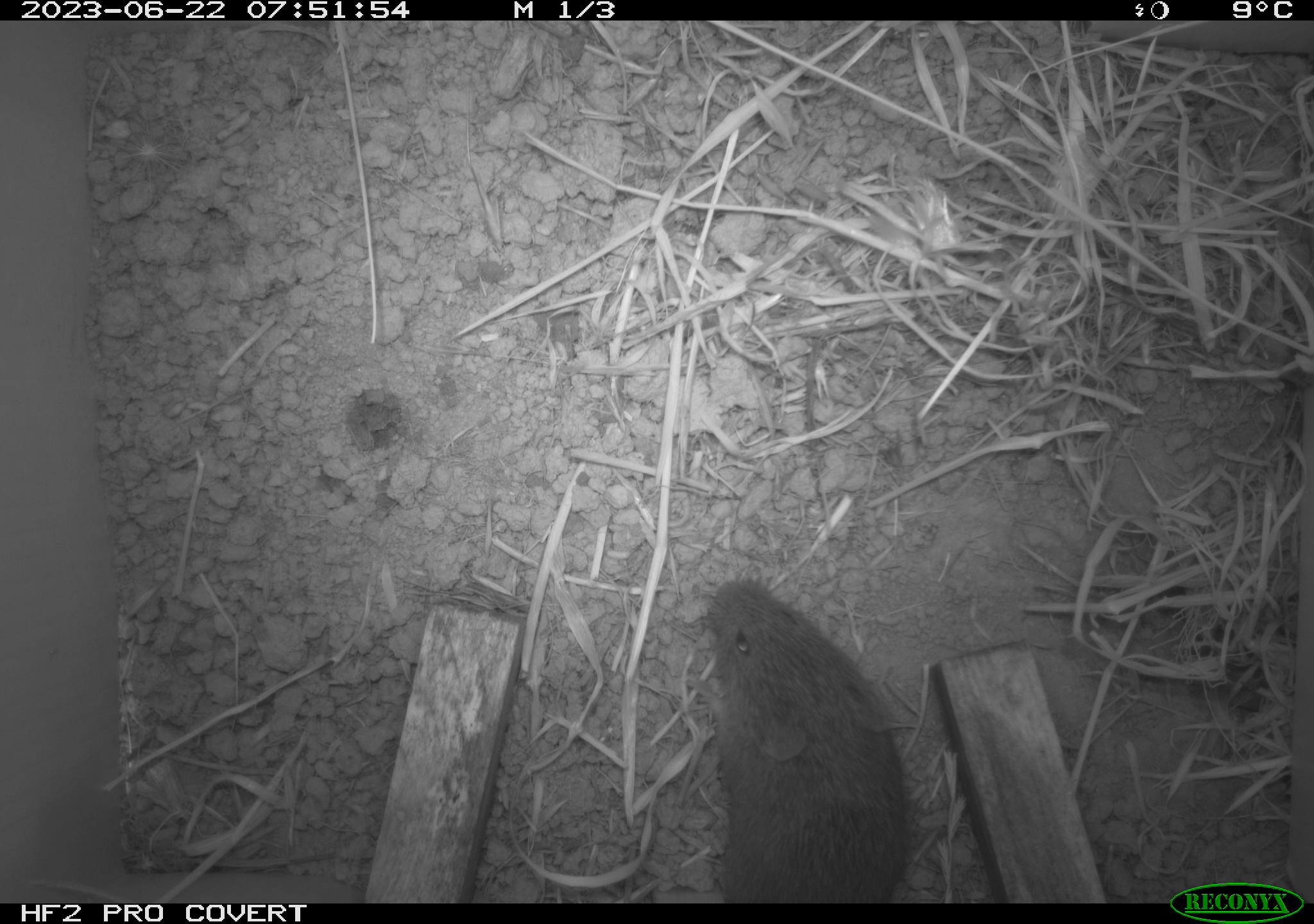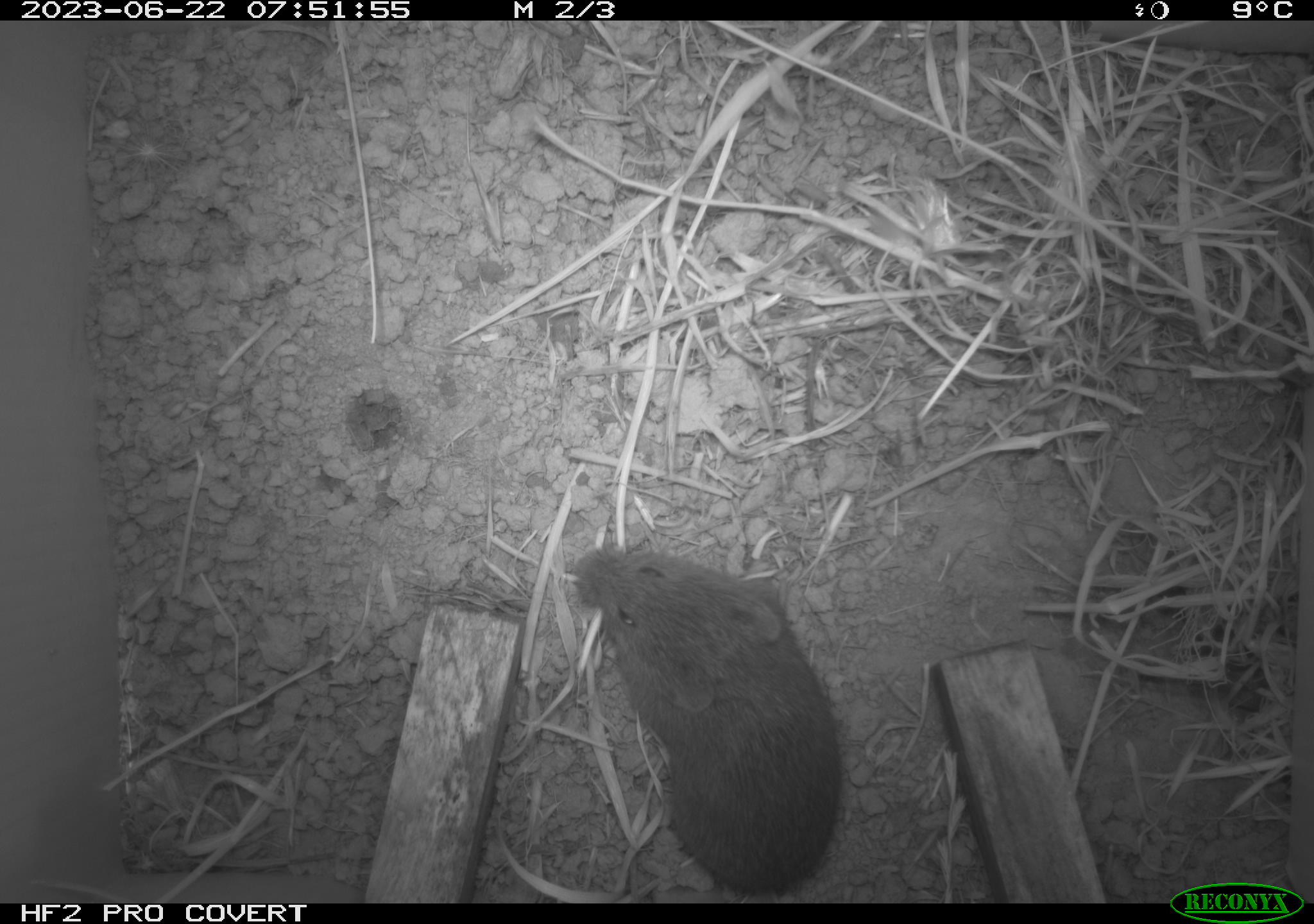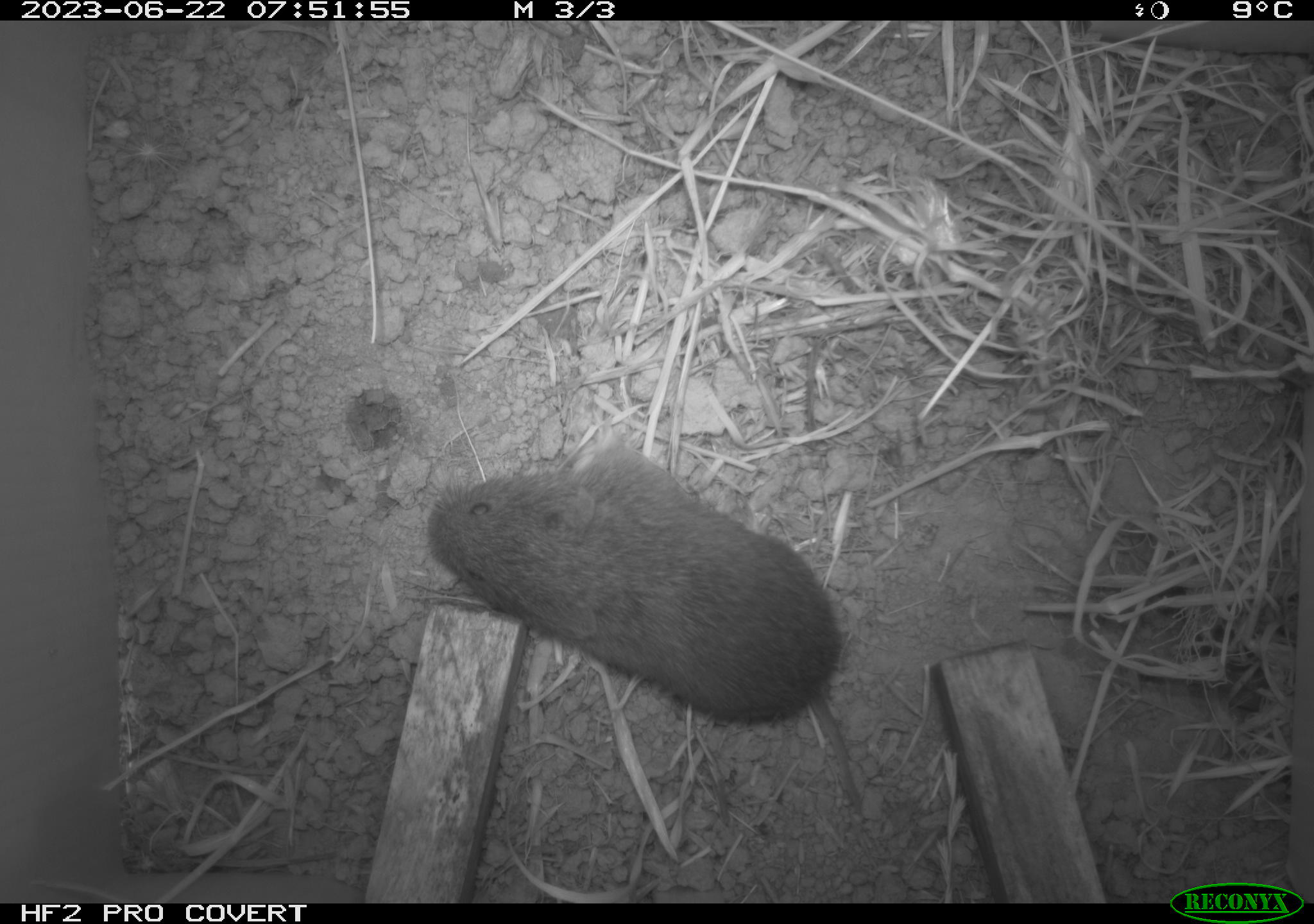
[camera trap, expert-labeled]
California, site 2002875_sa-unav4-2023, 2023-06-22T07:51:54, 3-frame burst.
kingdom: Animalia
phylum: Chordata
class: Mammalia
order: Rodentia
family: Cricetidae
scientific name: Arvicolinae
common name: voles, lemmings, and muskrats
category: arvicolinae subfamily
Arvicolinae subfamily (voles, lemmings, and muskrats) (Arvicolinae).